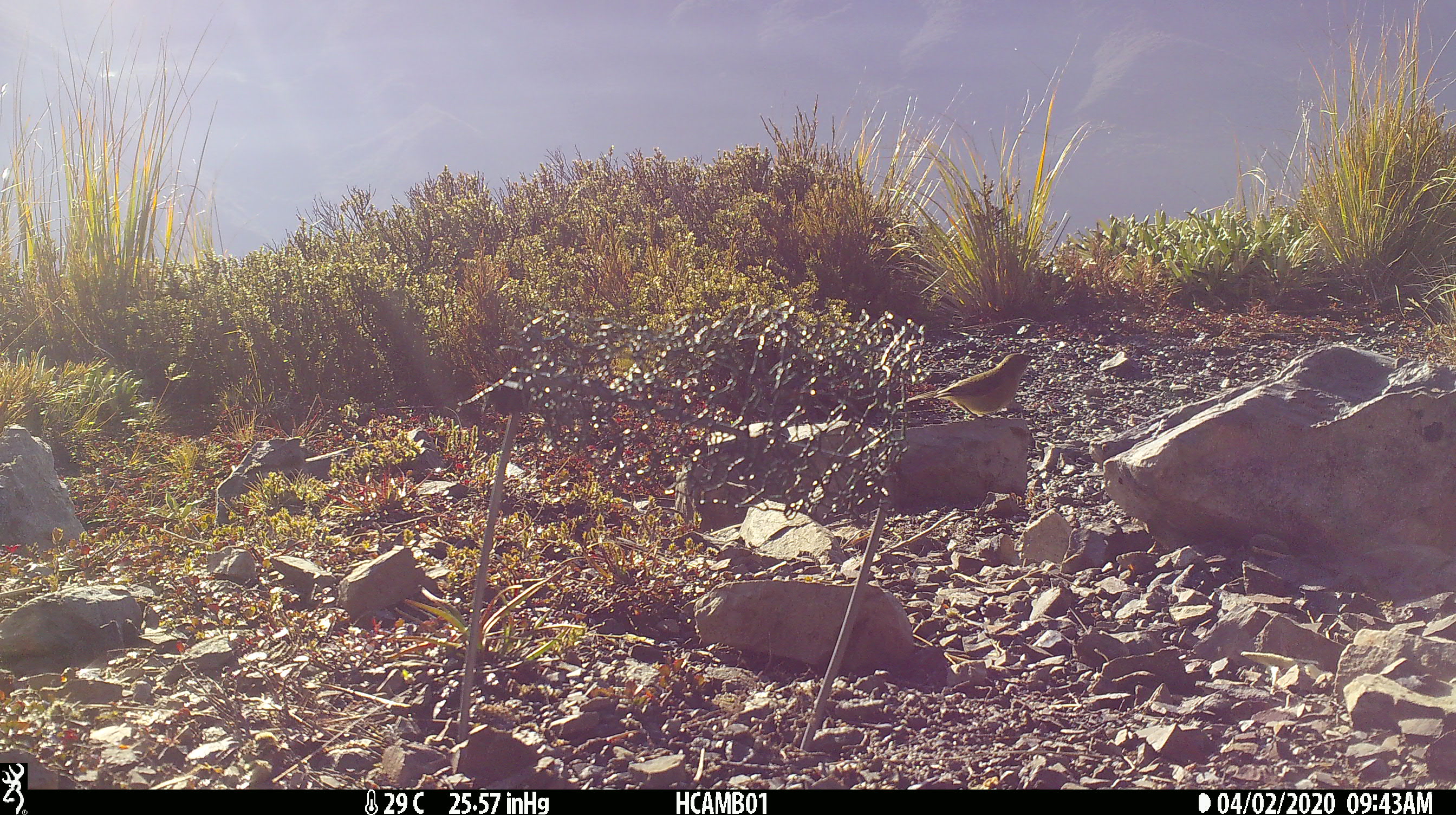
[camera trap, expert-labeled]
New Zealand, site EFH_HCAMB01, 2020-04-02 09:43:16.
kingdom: Animalia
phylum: Chordata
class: Aves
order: Passeriformes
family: Meliphagidae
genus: Anthornis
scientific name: Anthornis melanura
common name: new zealand bellbird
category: bellbird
Bellbird (new zealand bellbird) (Anthornis melanura).